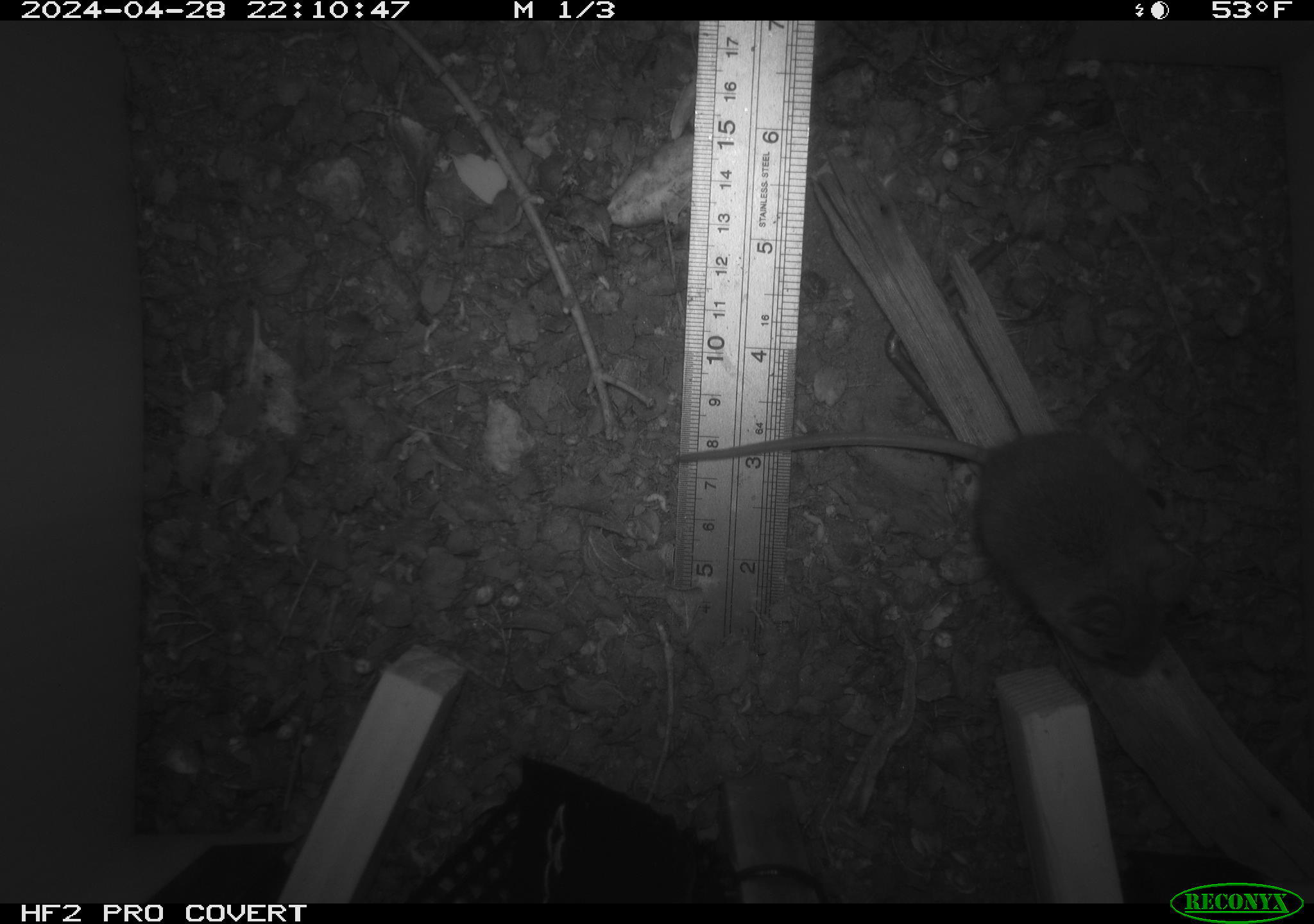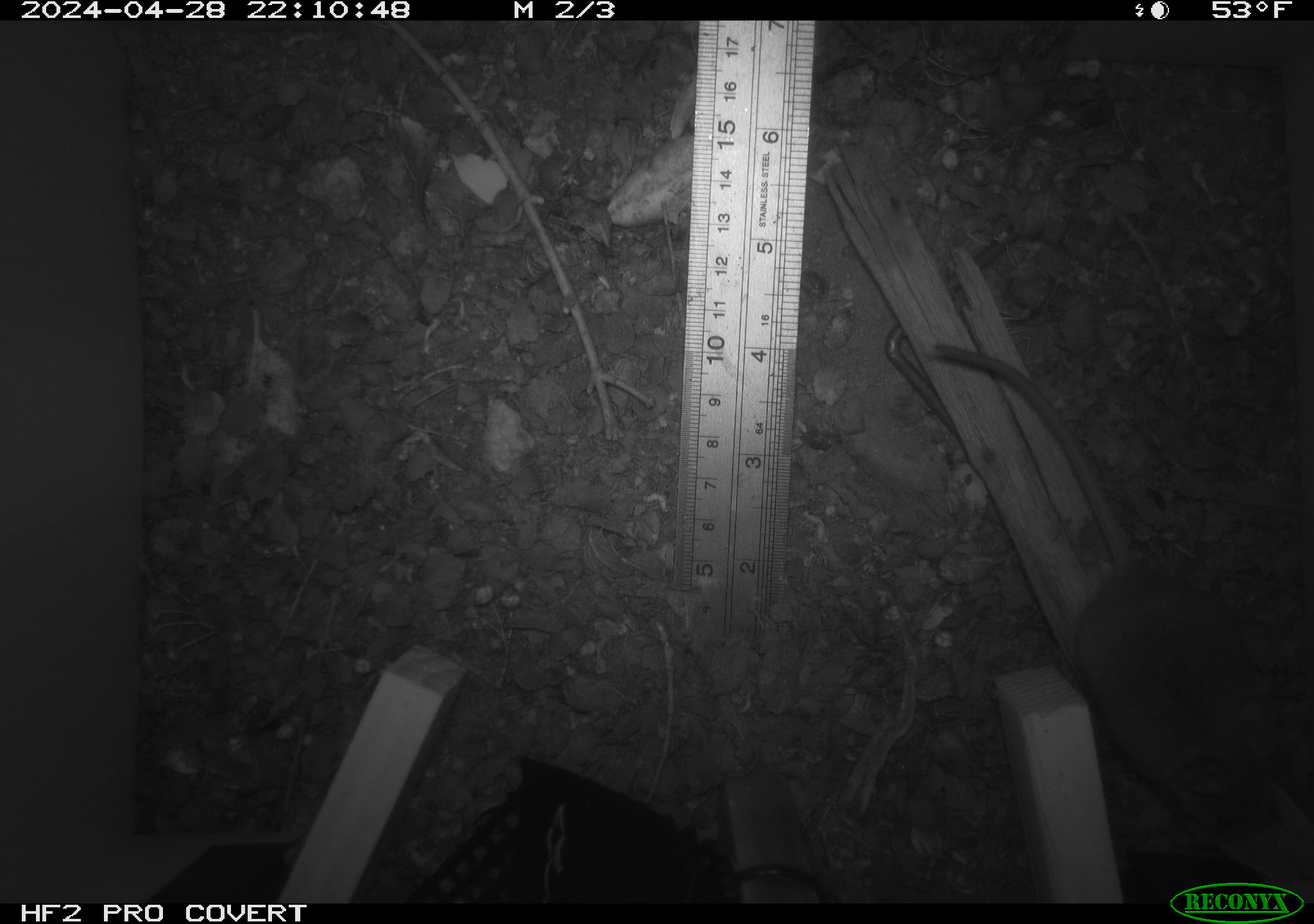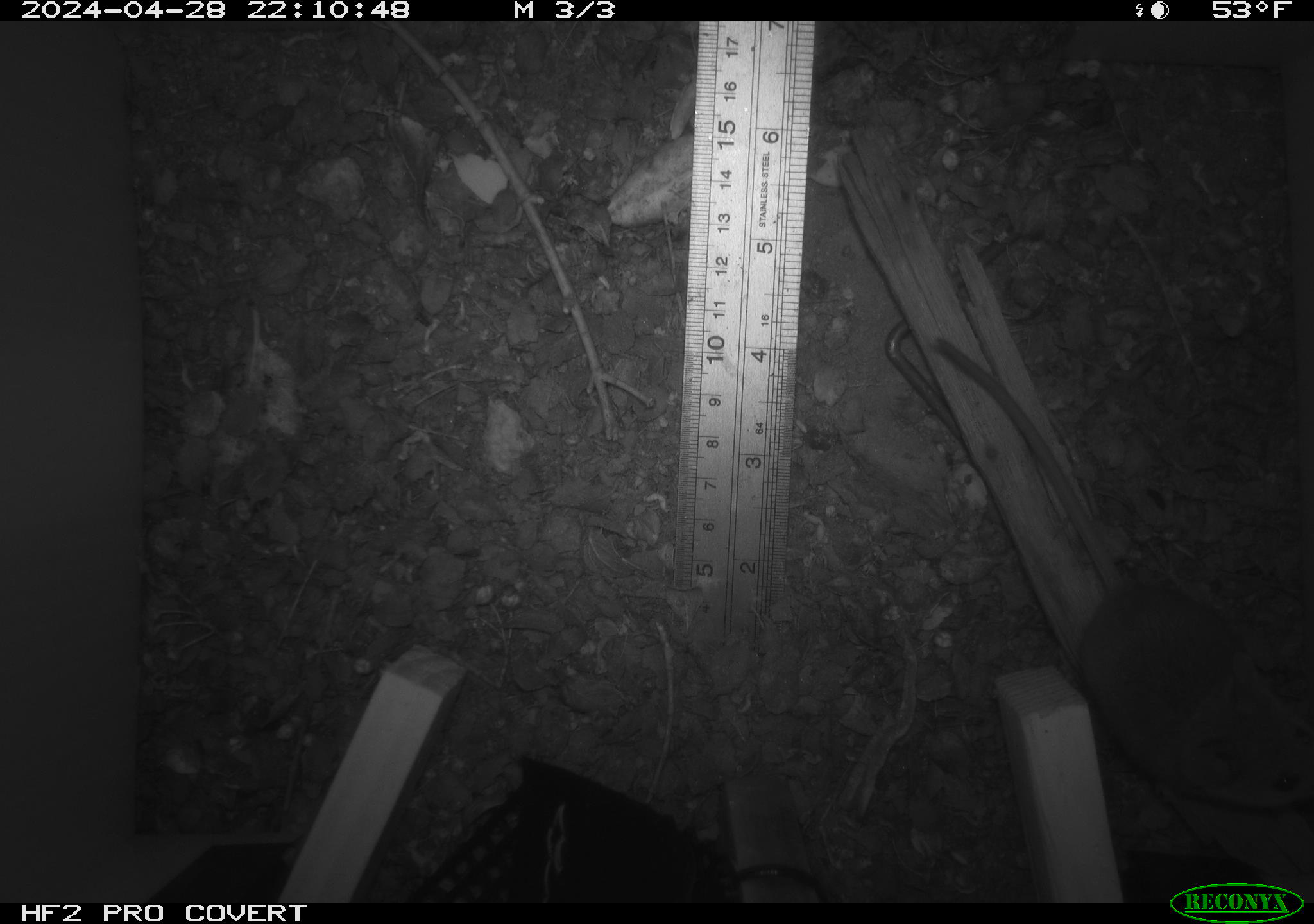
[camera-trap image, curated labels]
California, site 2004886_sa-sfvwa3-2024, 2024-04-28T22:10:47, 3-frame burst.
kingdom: Animalia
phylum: Chordata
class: Mammalia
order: Rodentia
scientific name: Rodentia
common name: mouse species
Mouse species (Rodentia).